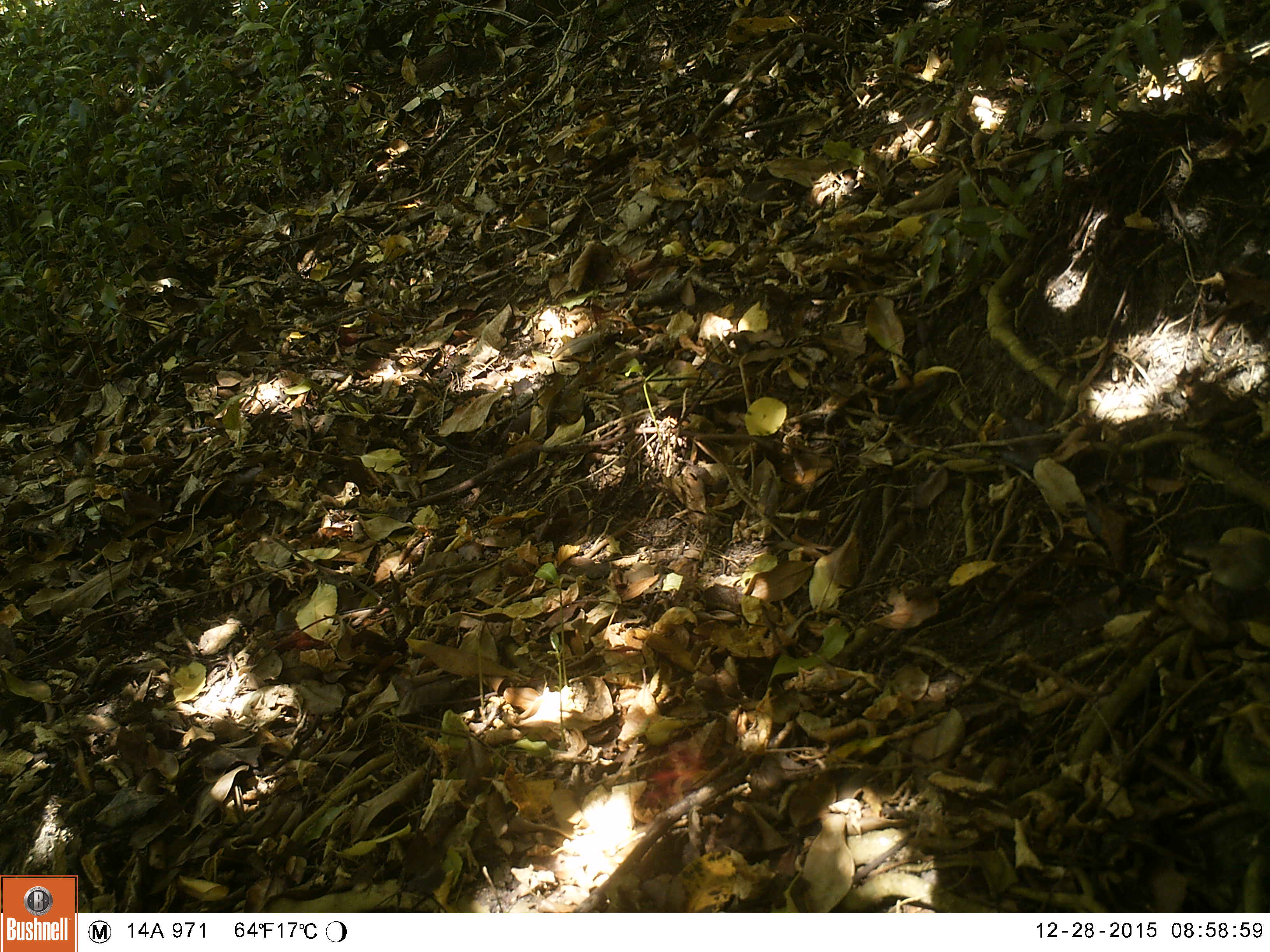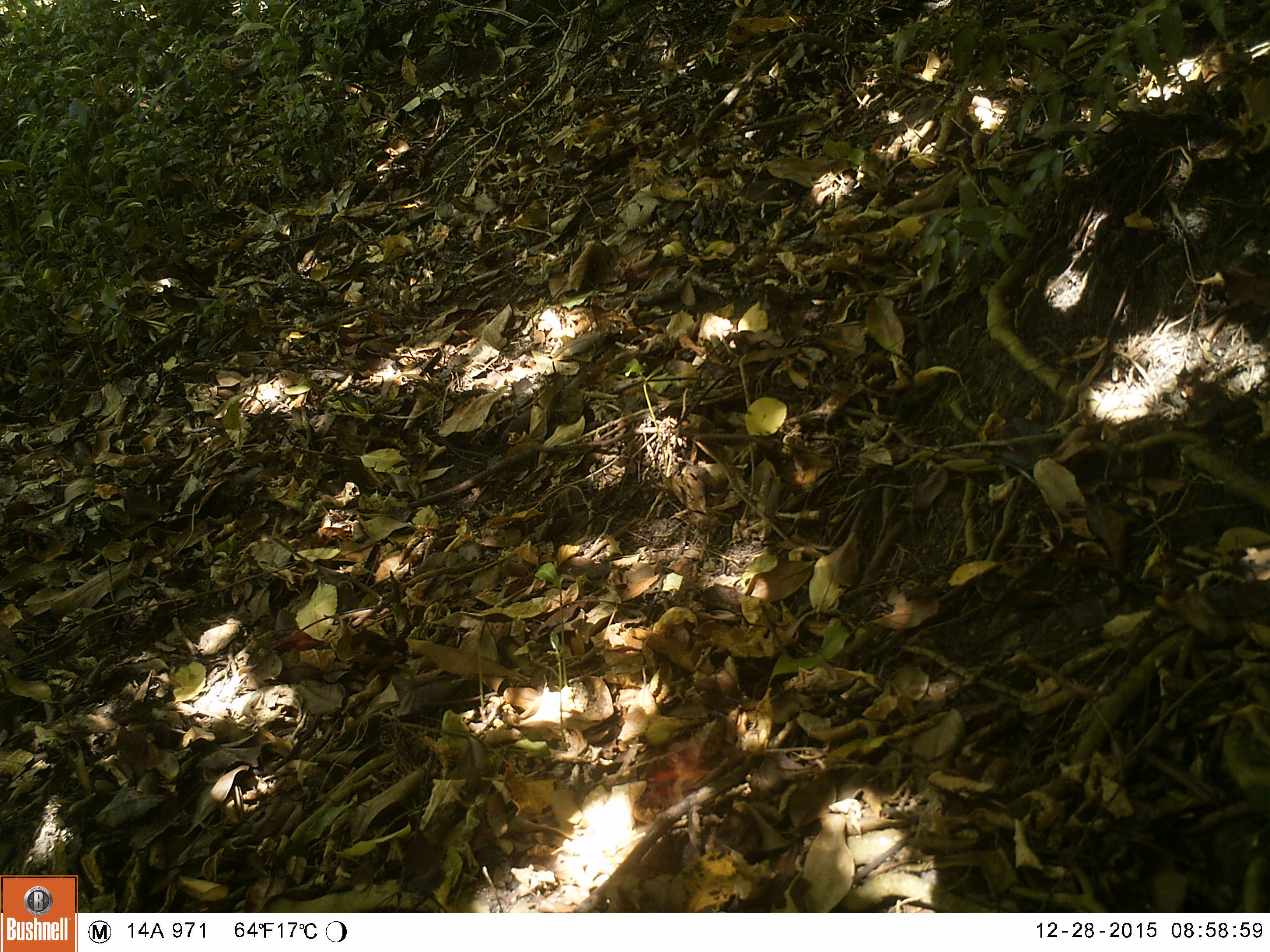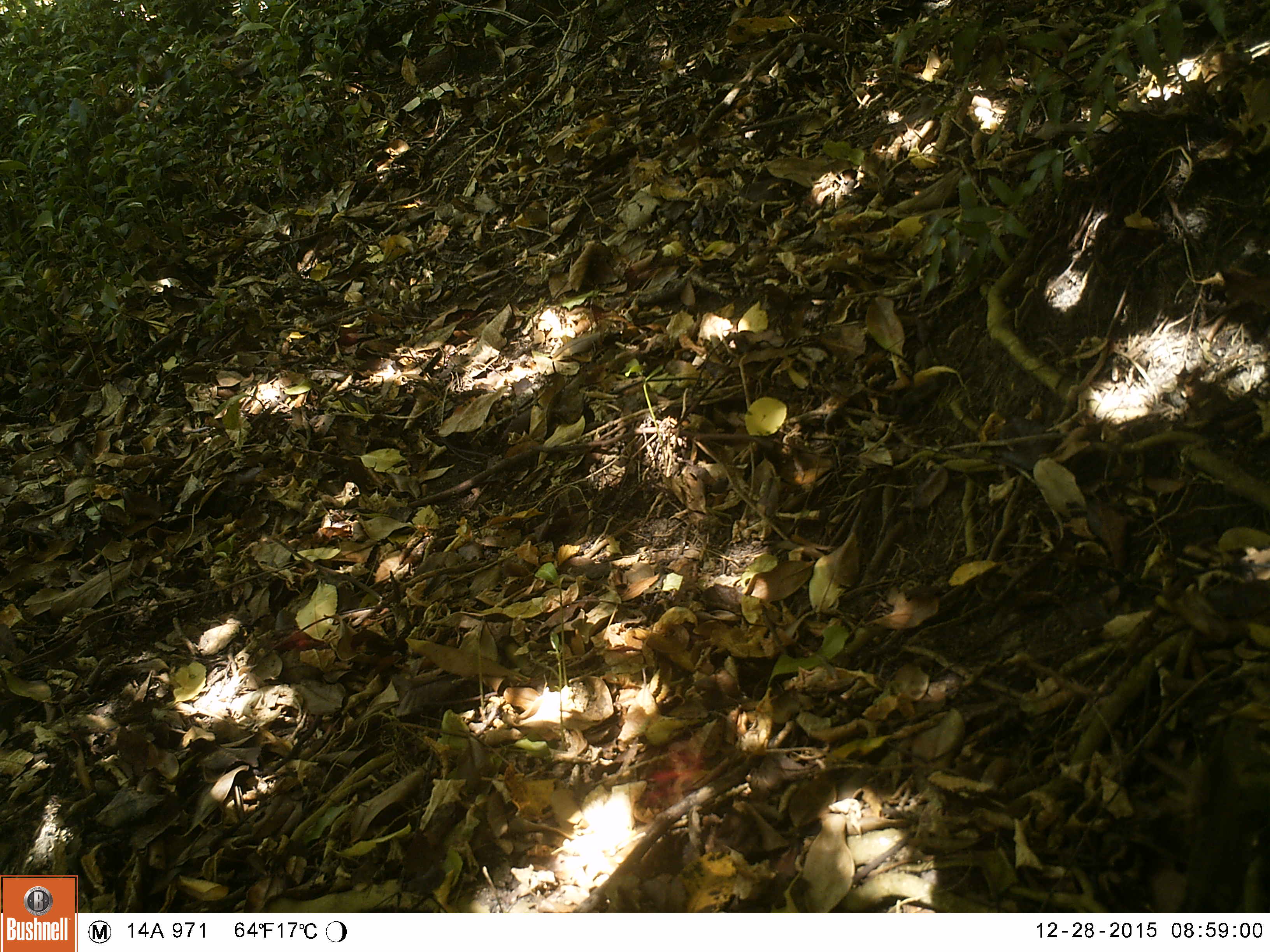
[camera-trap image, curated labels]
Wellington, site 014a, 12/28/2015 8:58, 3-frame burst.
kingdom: Animalia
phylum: Chordata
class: Aves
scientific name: Aves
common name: bird